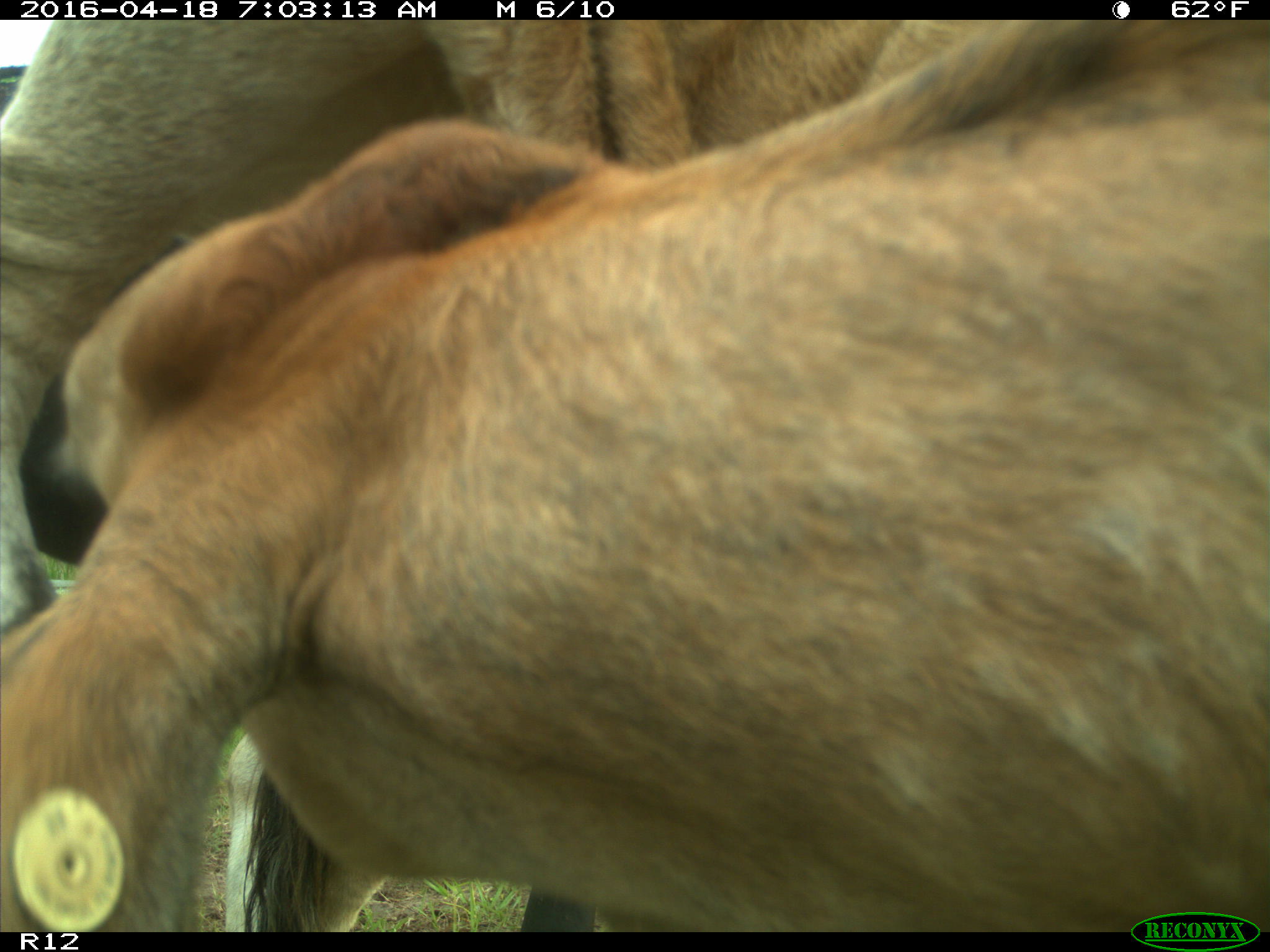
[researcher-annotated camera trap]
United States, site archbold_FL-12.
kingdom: Animalia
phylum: Chordata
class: Mammalia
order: Artiodactyla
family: Bovidae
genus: Bos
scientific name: Bos taurus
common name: domestic cow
Bos taurus (domestic cow).